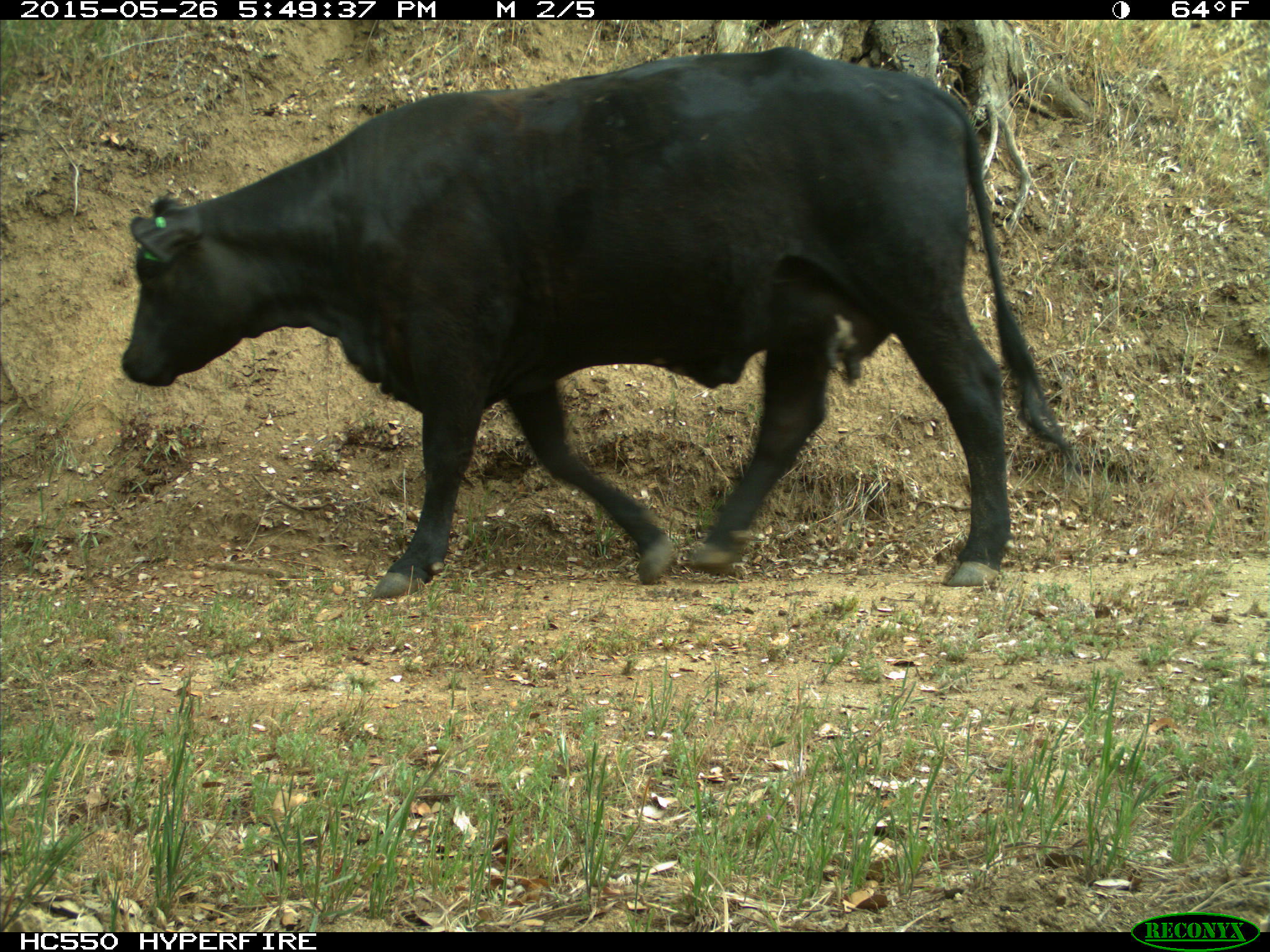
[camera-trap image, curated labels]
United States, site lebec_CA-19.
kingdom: Animalia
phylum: Chordata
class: Mammalia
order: Artiodactyla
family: Bovidae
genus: Bos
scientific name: Bos taurus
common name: domestic cow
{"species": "Bos taurus (domestic cow)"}